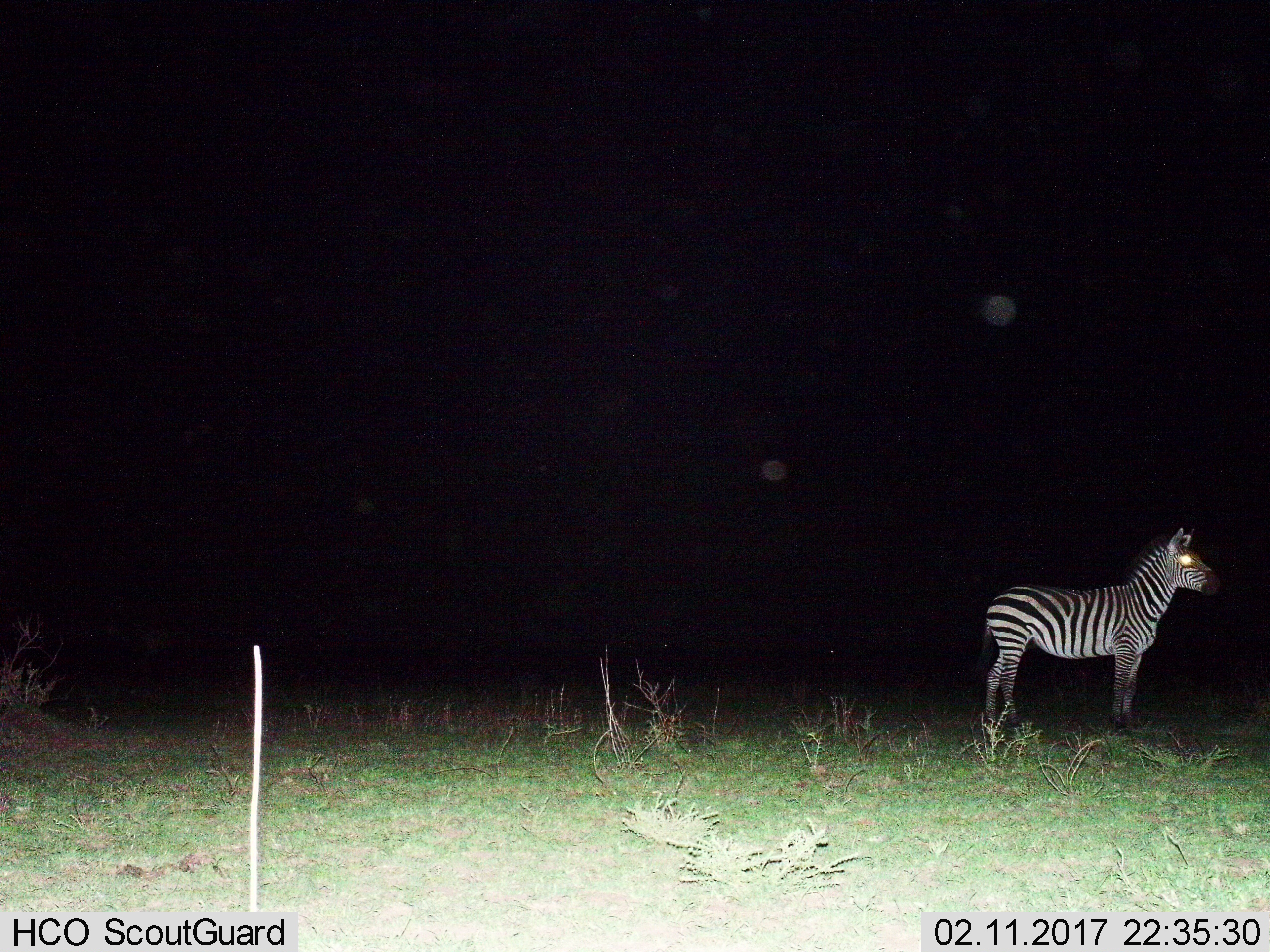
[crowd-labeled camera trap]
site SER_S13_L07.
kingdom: Animalia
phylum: Chordata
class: Mammalia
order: Perissodactyla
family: Equidae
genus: Equus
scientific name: Equus quagga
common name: plains zebra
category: zebraplains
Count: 1.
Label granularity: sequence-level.